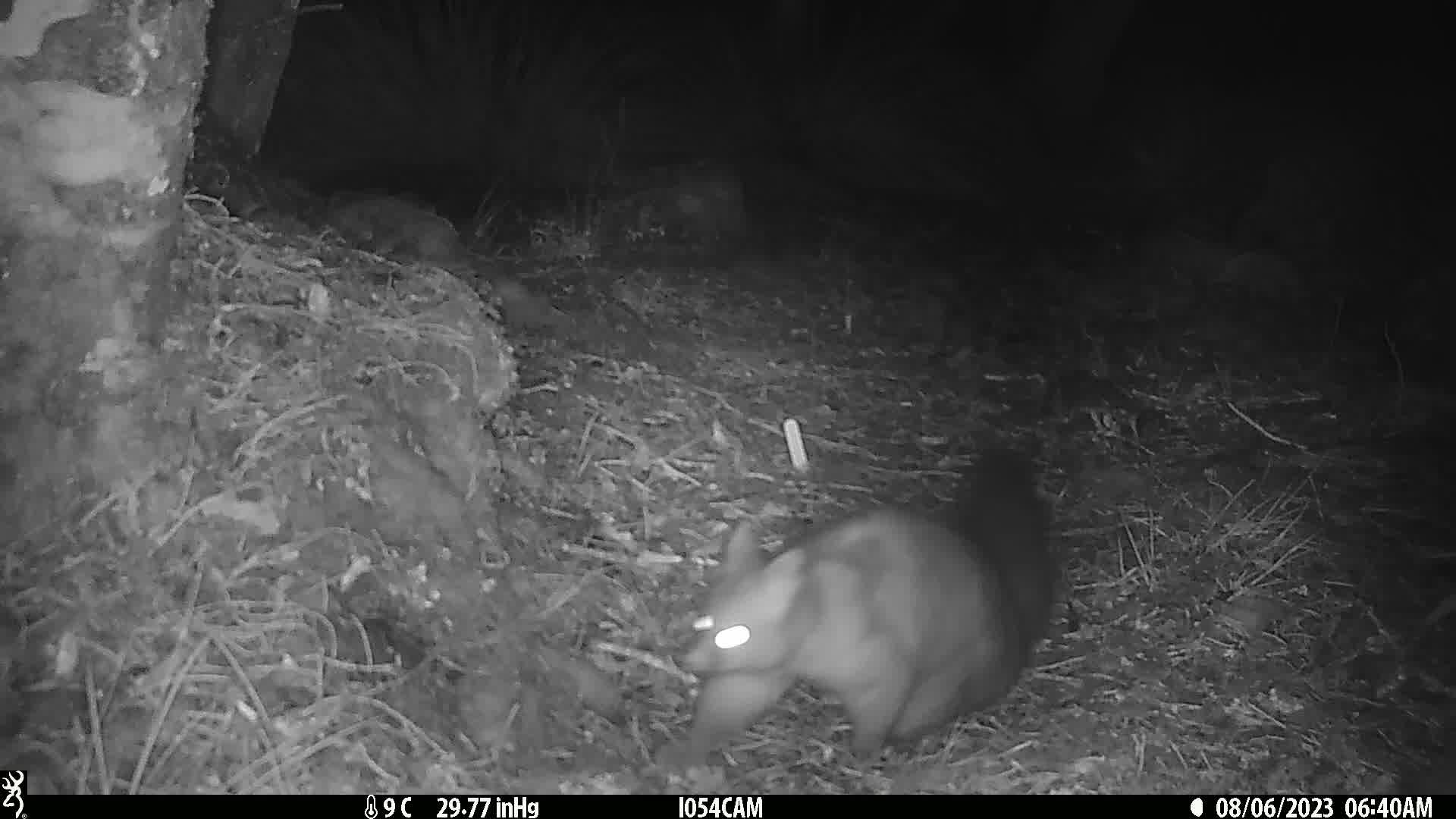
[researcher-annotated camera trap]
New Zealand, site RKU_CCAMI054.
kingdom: Animalia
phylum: Chordata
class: Mammalia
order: Diprotodontia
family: Phalangeridae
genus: Trichosurus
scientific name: Trichosurus vulpecula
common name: common brushtail possum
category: possum